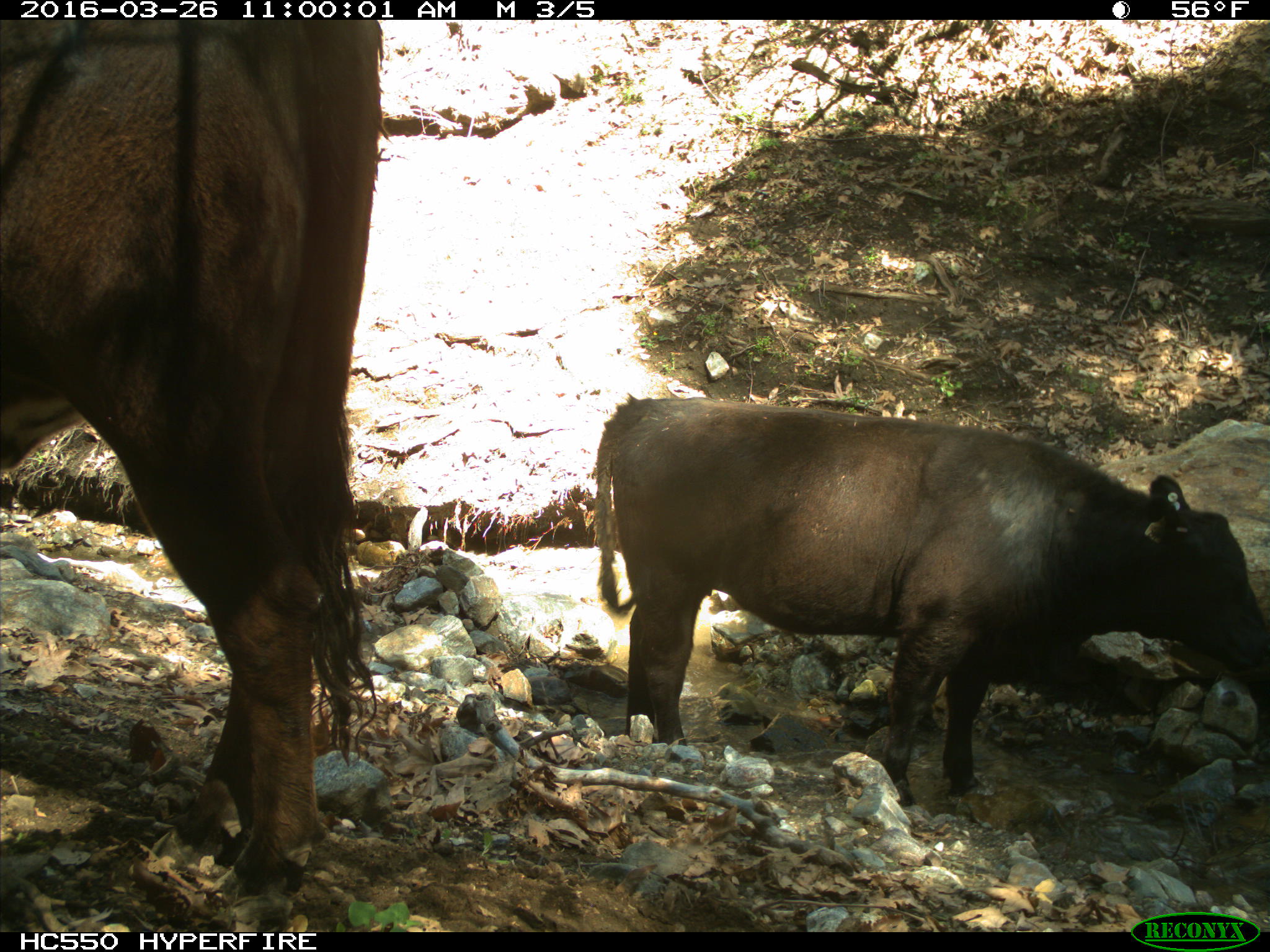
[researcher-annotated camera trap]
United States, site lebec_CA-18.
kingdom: Animalia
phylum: Chordata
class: Mammalia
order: Artiodactyla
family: Bovidae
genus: Bos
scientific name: Bos taurus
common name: domestic cow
Bos taurus (domestic cow).